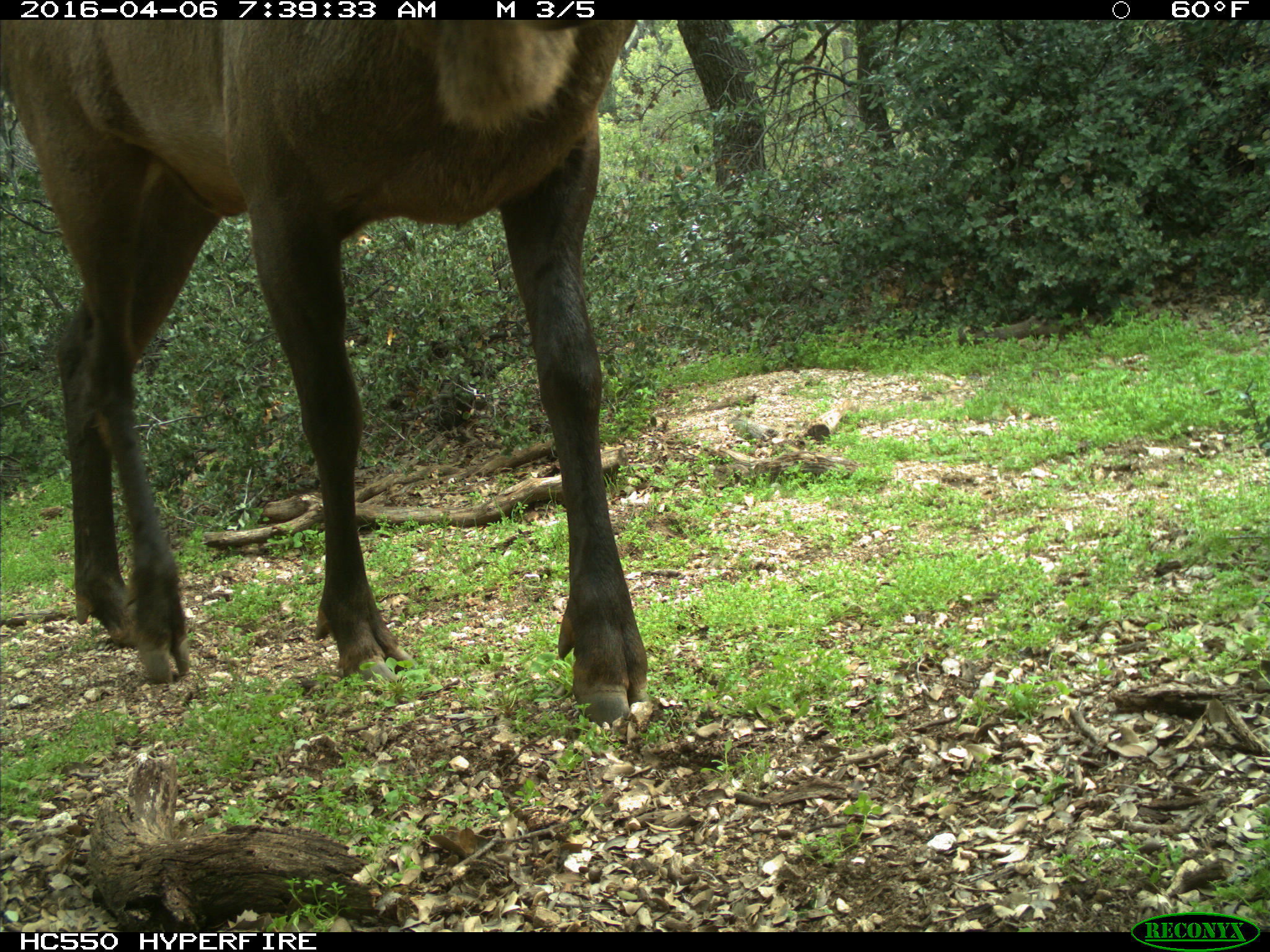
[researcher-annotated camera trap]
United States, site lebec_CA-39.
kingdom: Animalia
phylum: Chordata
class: Mammalia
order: Artiodactyla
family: Cervidae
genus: Cervus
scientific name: Cervus canadensis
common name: elk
Cervus canadensis (elk).